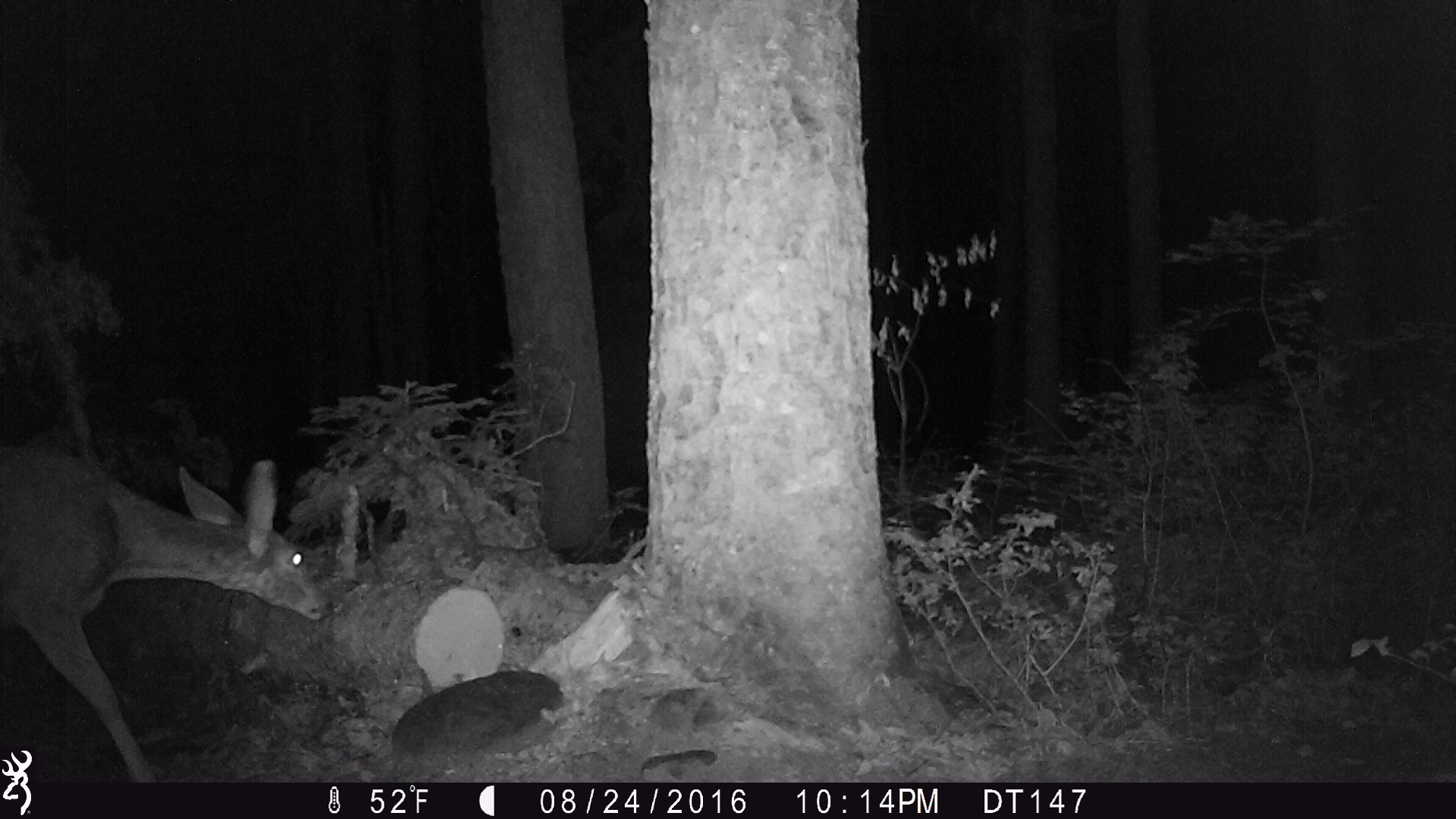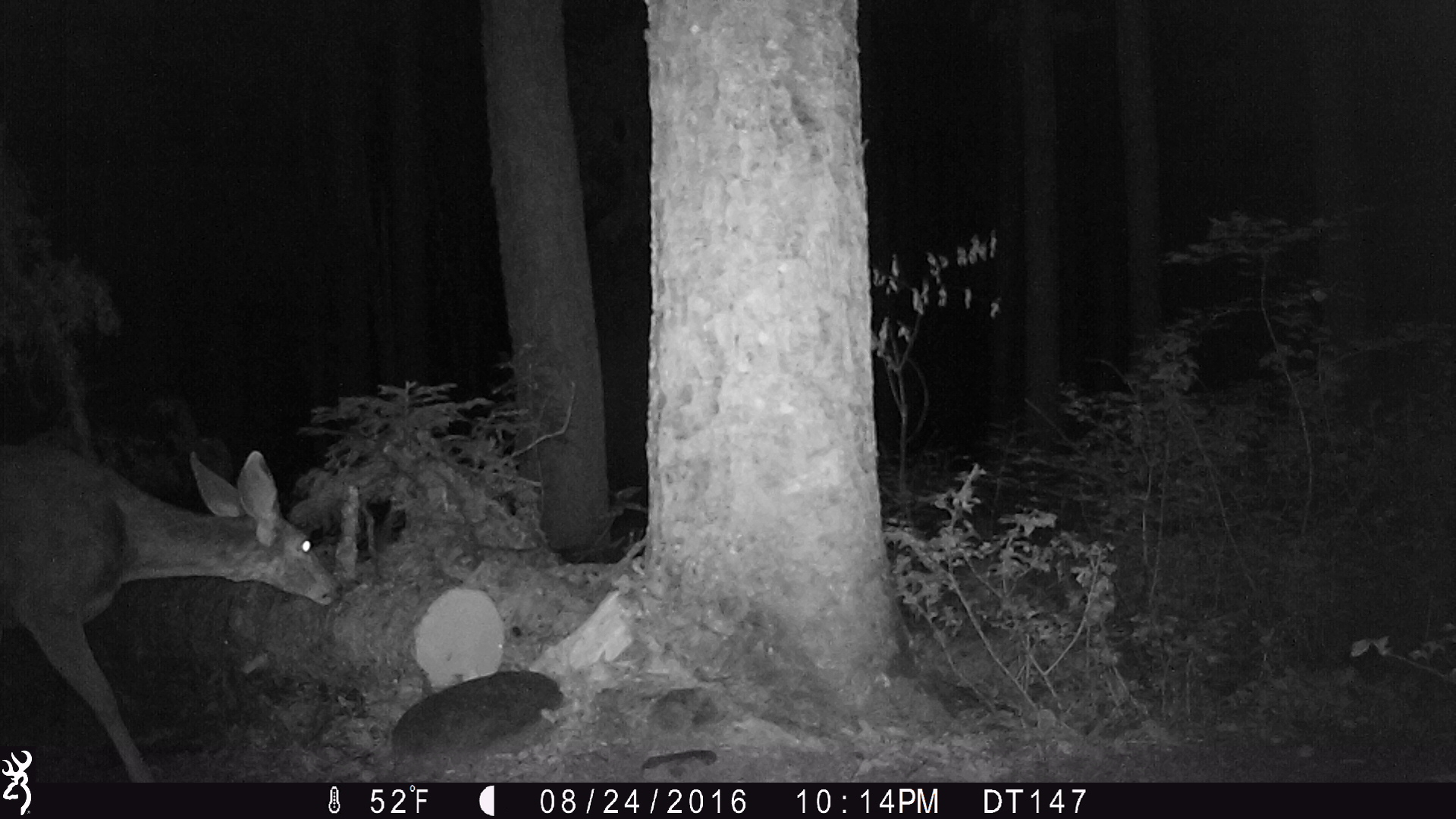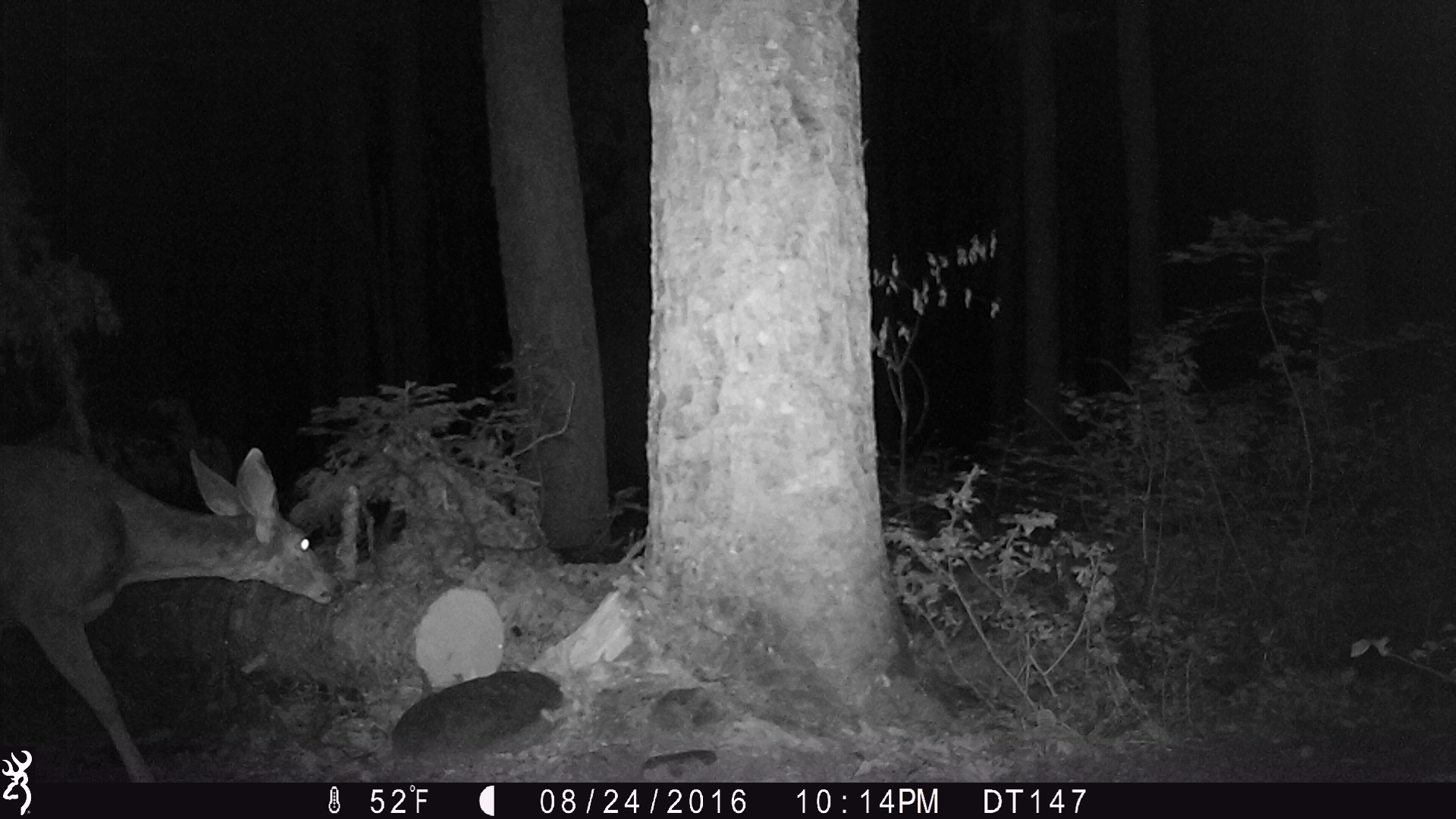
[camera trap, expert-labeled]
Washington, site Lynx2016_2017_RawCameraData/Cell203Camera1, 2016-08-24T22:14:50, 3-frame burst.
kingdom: Animalia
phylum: Chordata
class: Mammalia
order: Artiodactyla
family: Cervidae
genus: Odocoileus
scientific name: Odocoileus hemionus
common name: mule deer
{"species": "Odocoileus hemionus (mule deer)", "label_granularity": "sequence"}